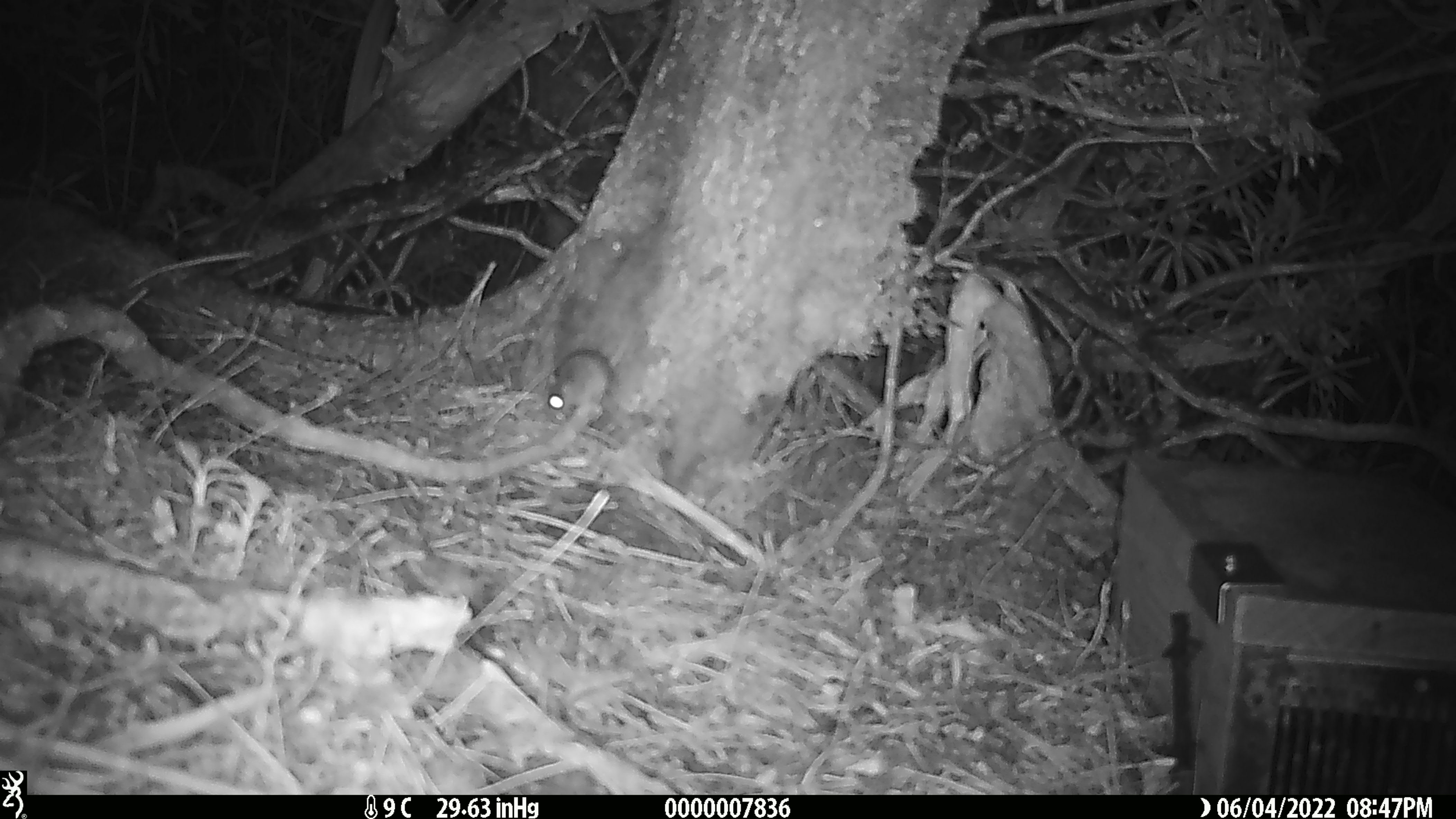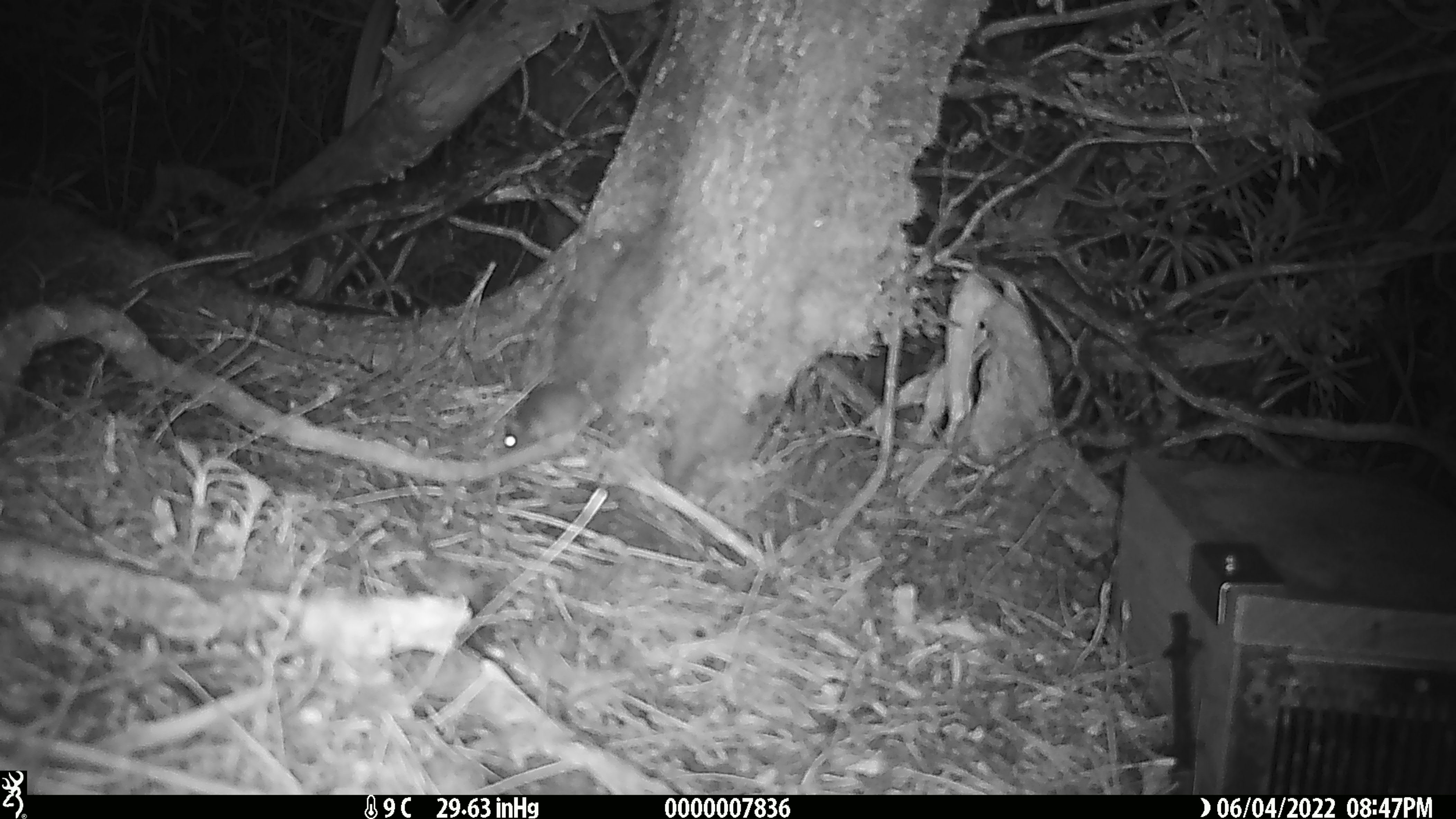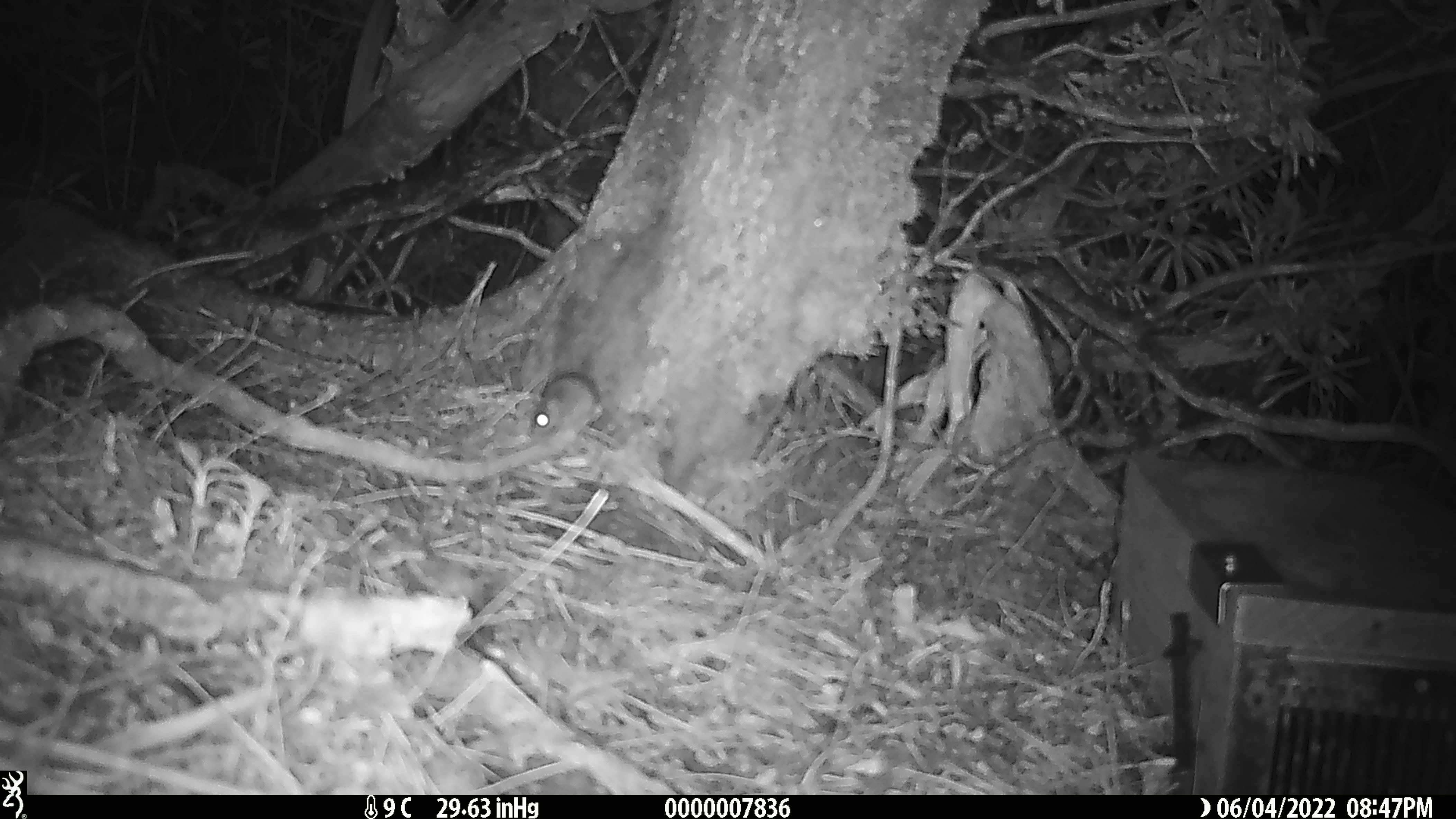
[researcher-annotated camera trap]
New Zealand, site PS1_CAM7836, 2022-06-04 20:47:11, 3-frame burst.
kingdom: Animalia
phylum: Chordata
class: Mammalia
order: Rodentia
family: Muridae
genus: Mus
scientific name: Mus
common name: mouse